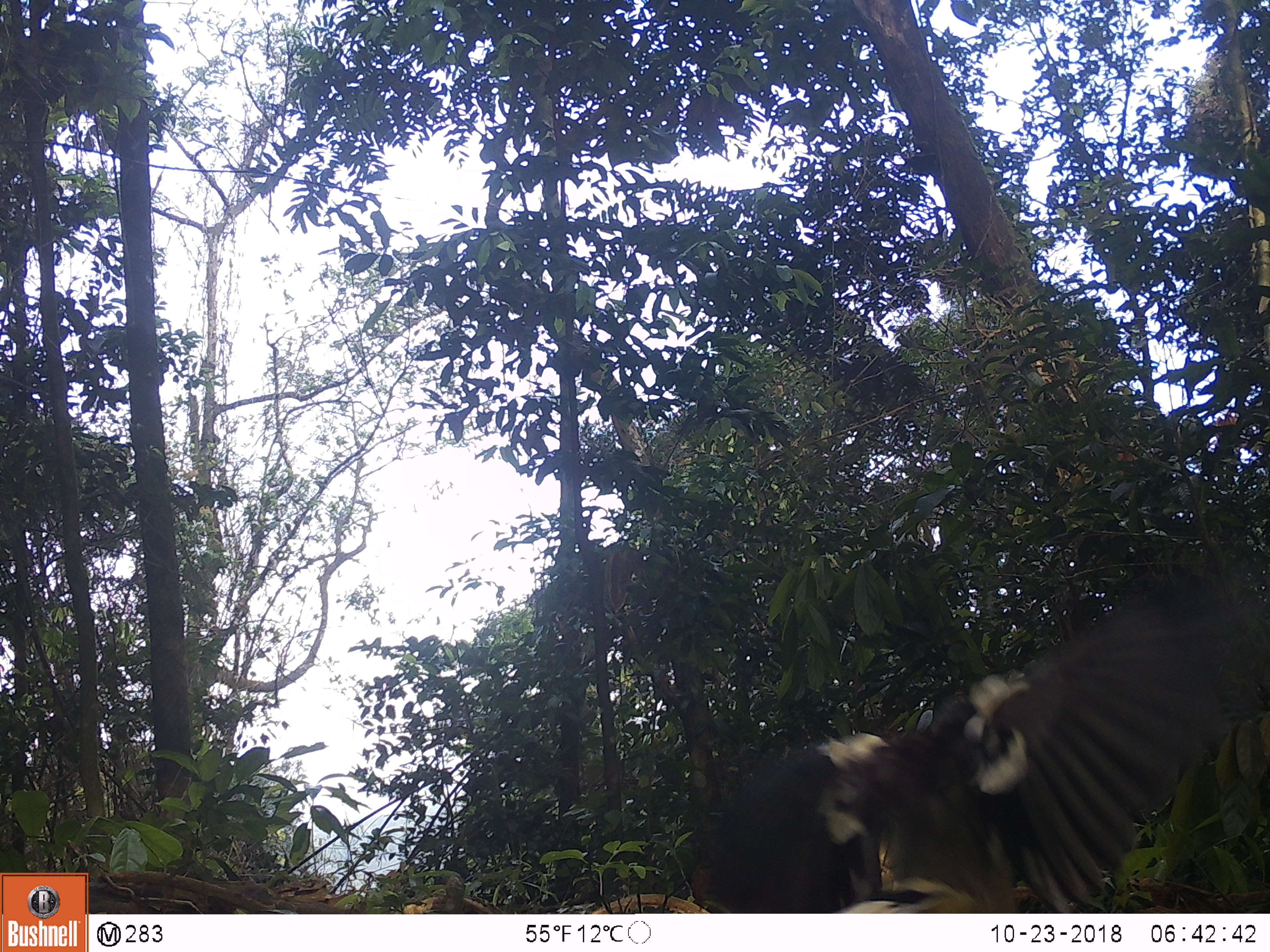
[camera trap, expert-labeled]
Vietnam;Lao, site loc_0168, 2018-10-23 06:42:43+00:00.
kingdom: Animalia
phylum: Chordata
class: Aves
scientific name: Aves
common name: bird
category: unidentified bird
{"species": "unidentified bird (bird) (Aves)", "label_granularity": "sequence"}